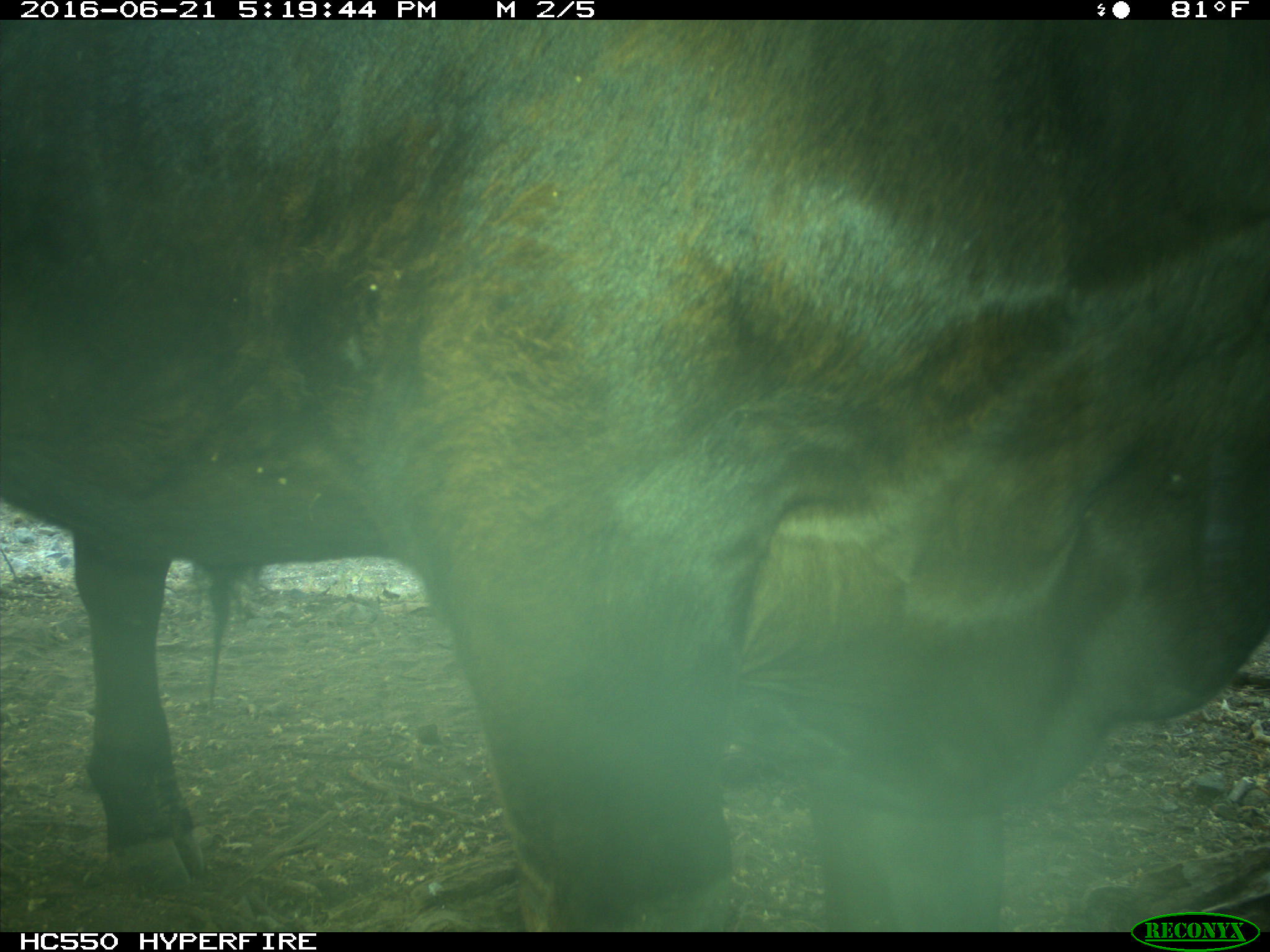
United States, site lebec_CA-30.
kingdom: Animalia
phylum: Chordata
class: Mammalia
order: Artiodactyla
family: Bovidae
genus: Bos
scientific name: Bos taurus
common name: domestic cow